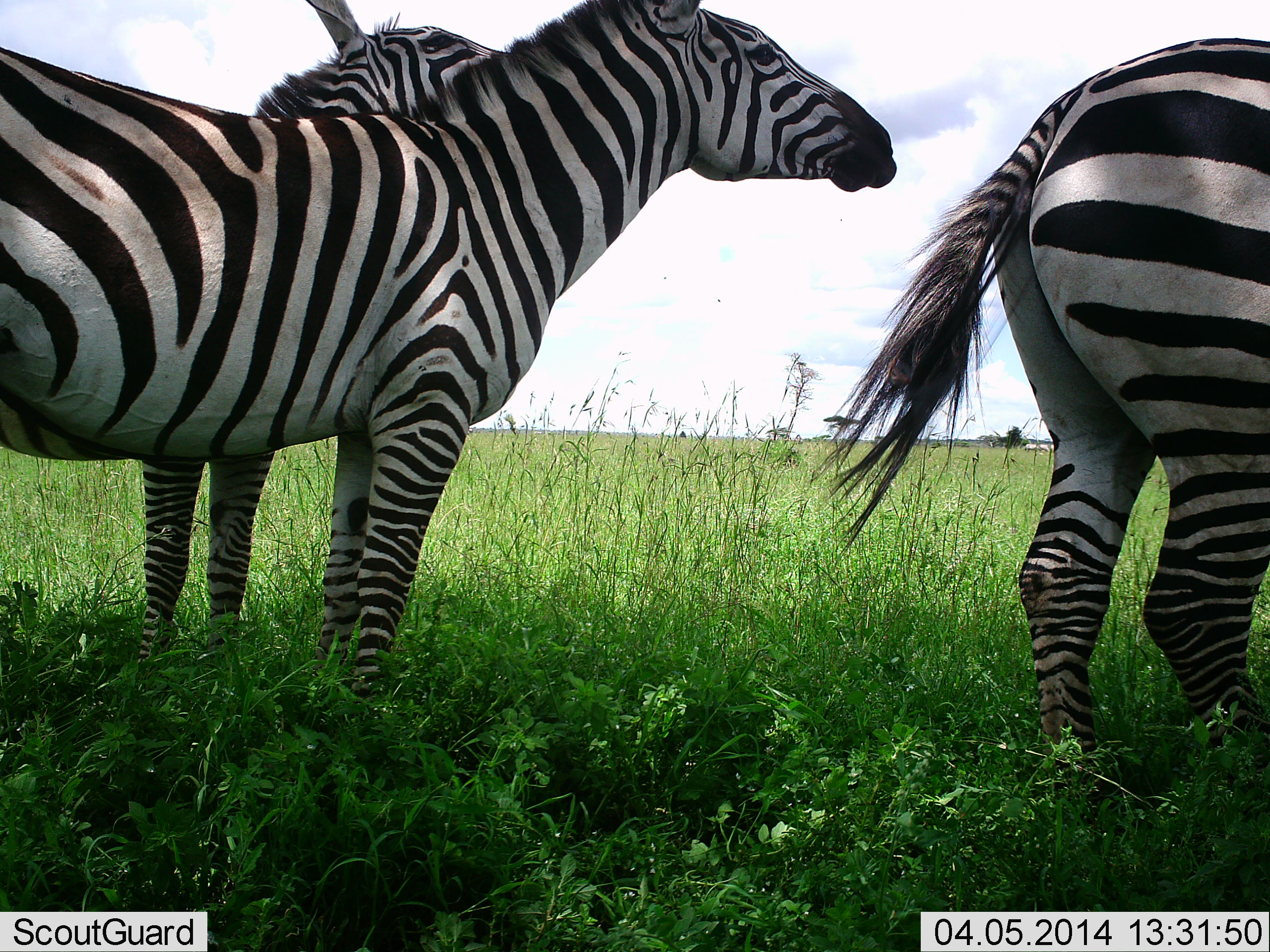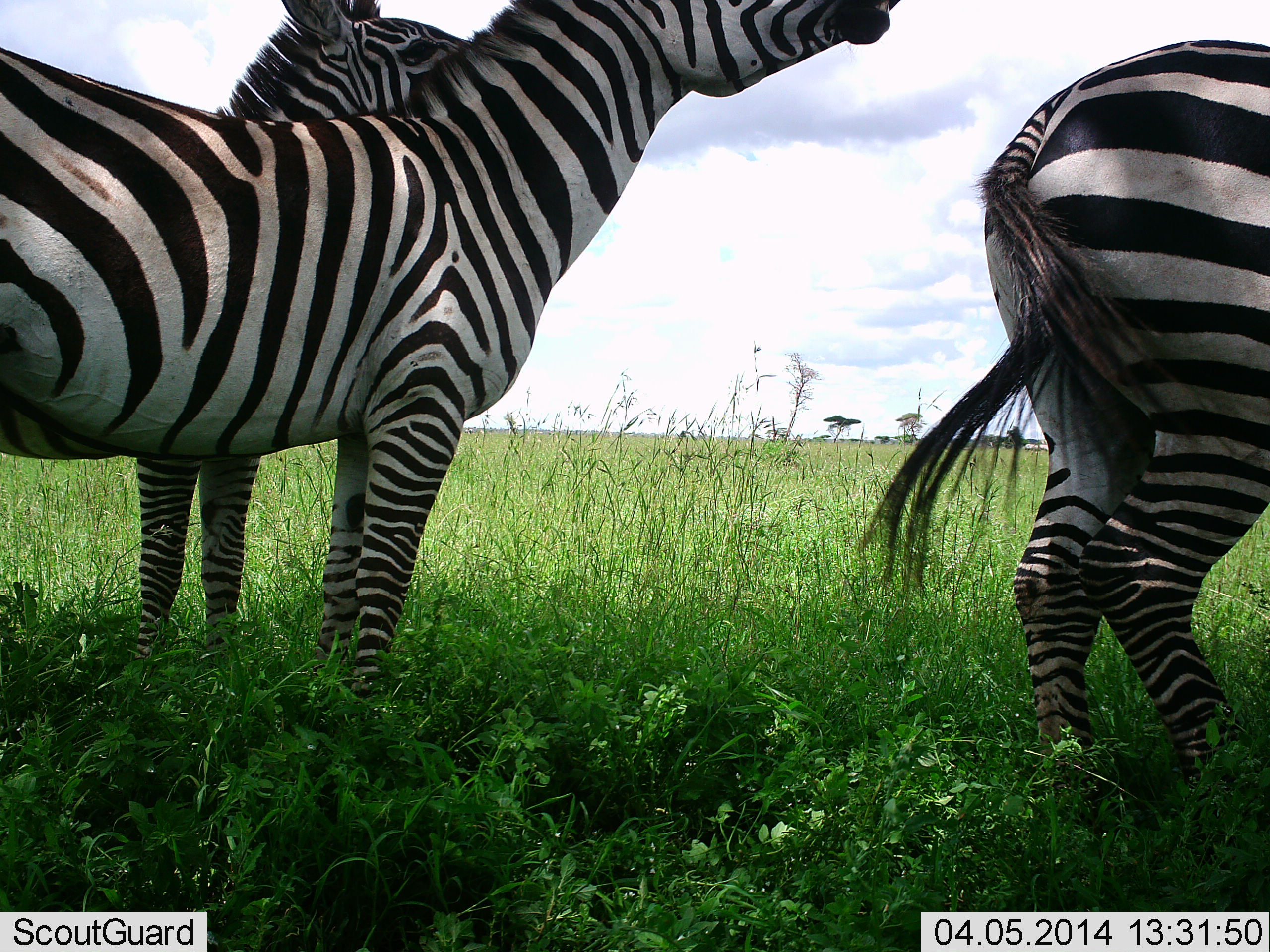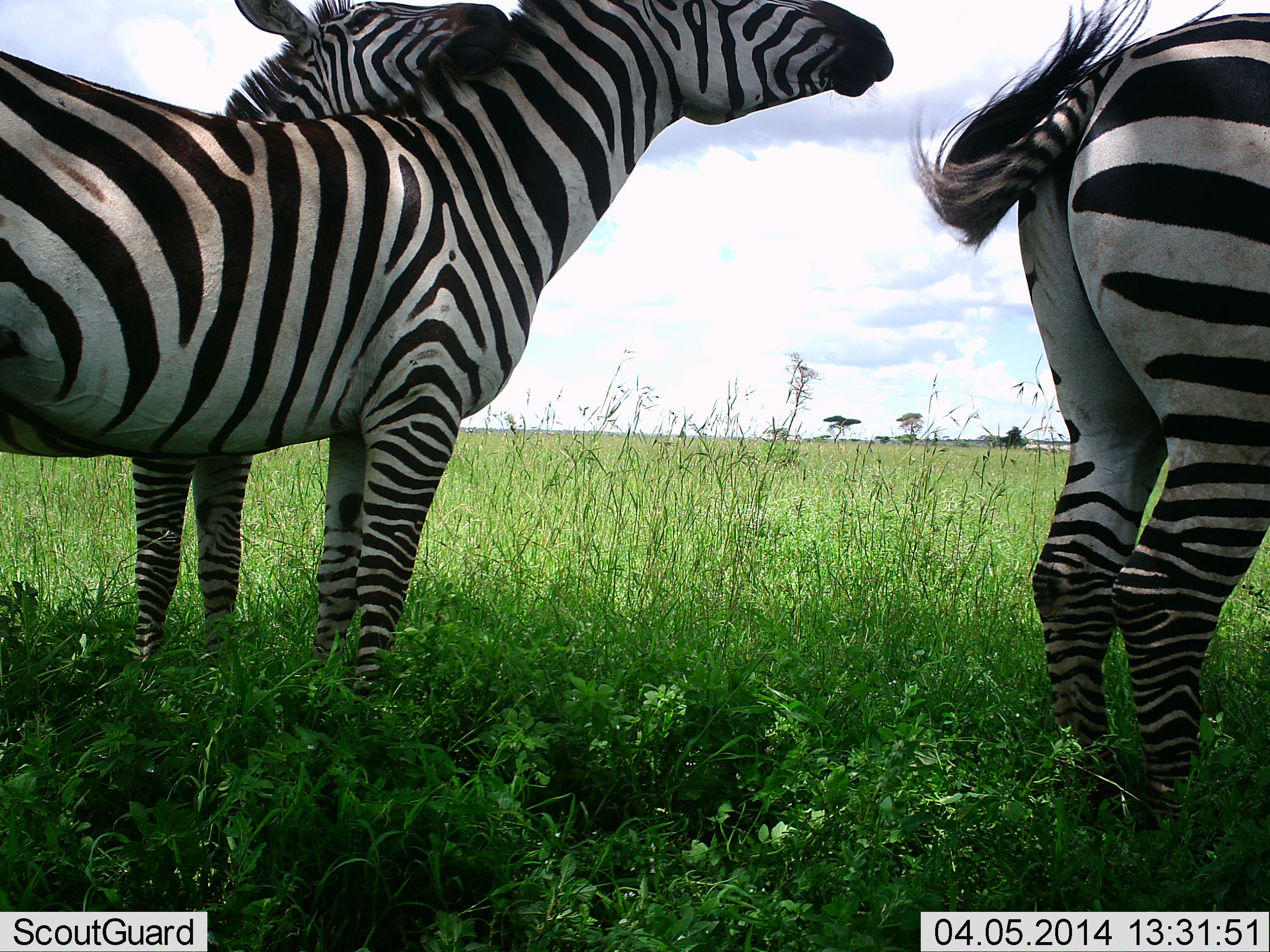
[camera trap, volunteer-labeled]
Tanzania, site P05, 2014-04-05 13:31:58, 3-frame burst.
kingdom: Animalia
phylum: Chordata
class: Mammalia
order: Perissodactyla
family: Equidae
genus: Equus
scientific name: Equus quagga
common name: plains zebra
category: zebra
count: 3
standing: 90%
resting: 0%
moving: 0%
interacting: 60%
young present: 0%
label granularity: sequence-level